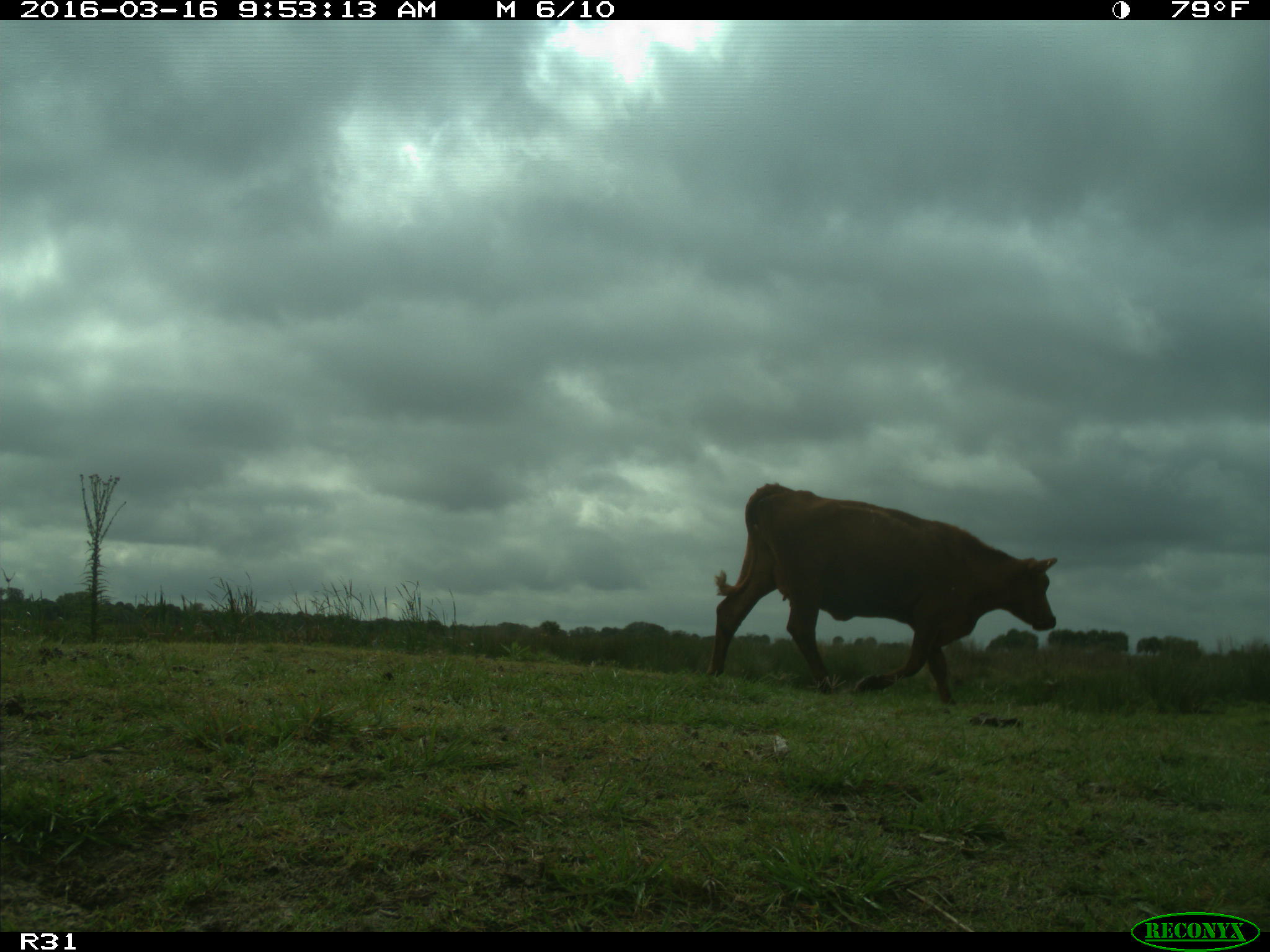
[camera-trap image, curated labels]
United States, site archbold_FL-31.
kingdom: Animalia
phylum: Chordata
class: Mammalia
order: Artiodactyla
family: Bovidae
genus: Bos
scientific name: Bos taurus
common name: domestic cow